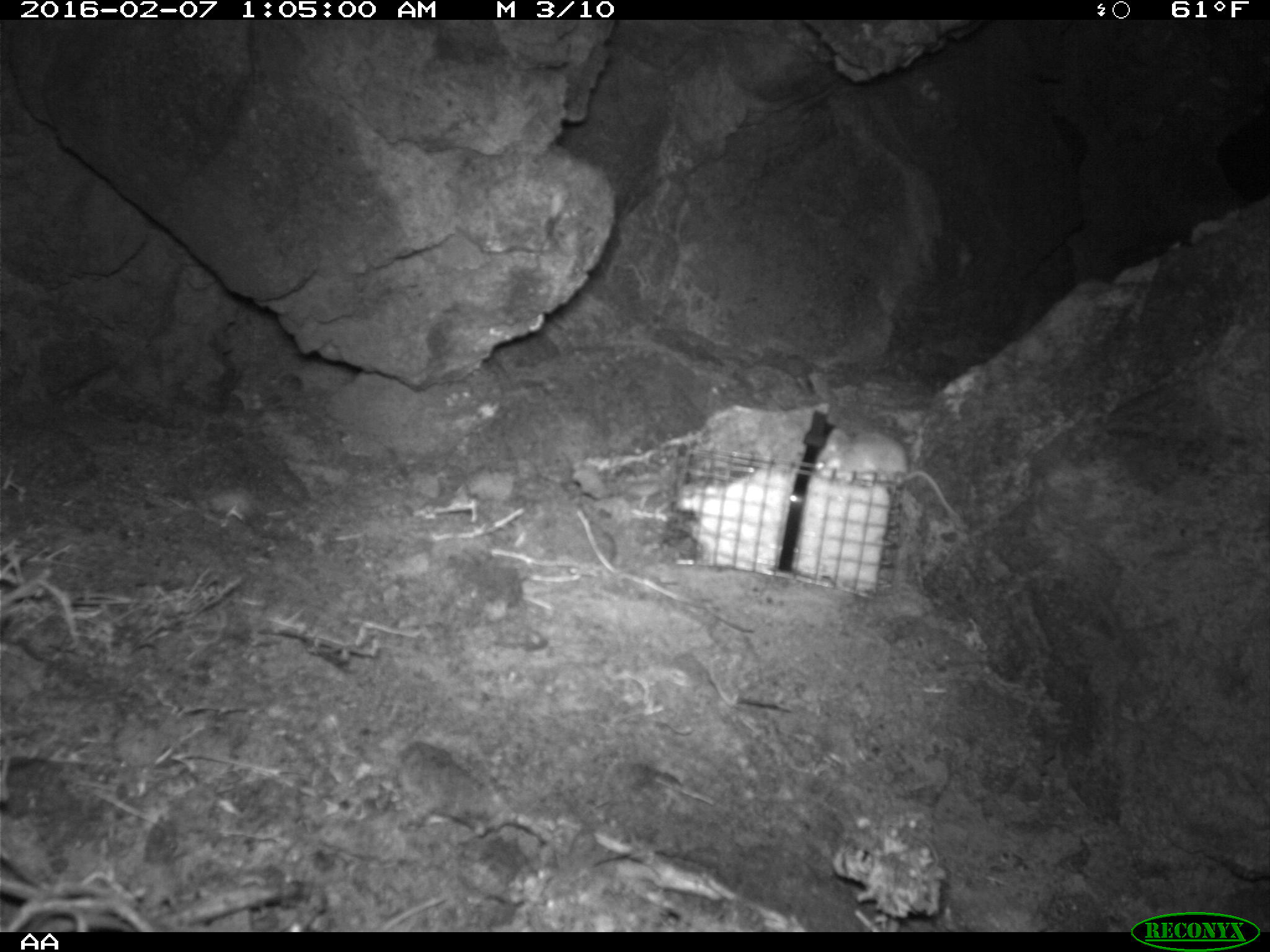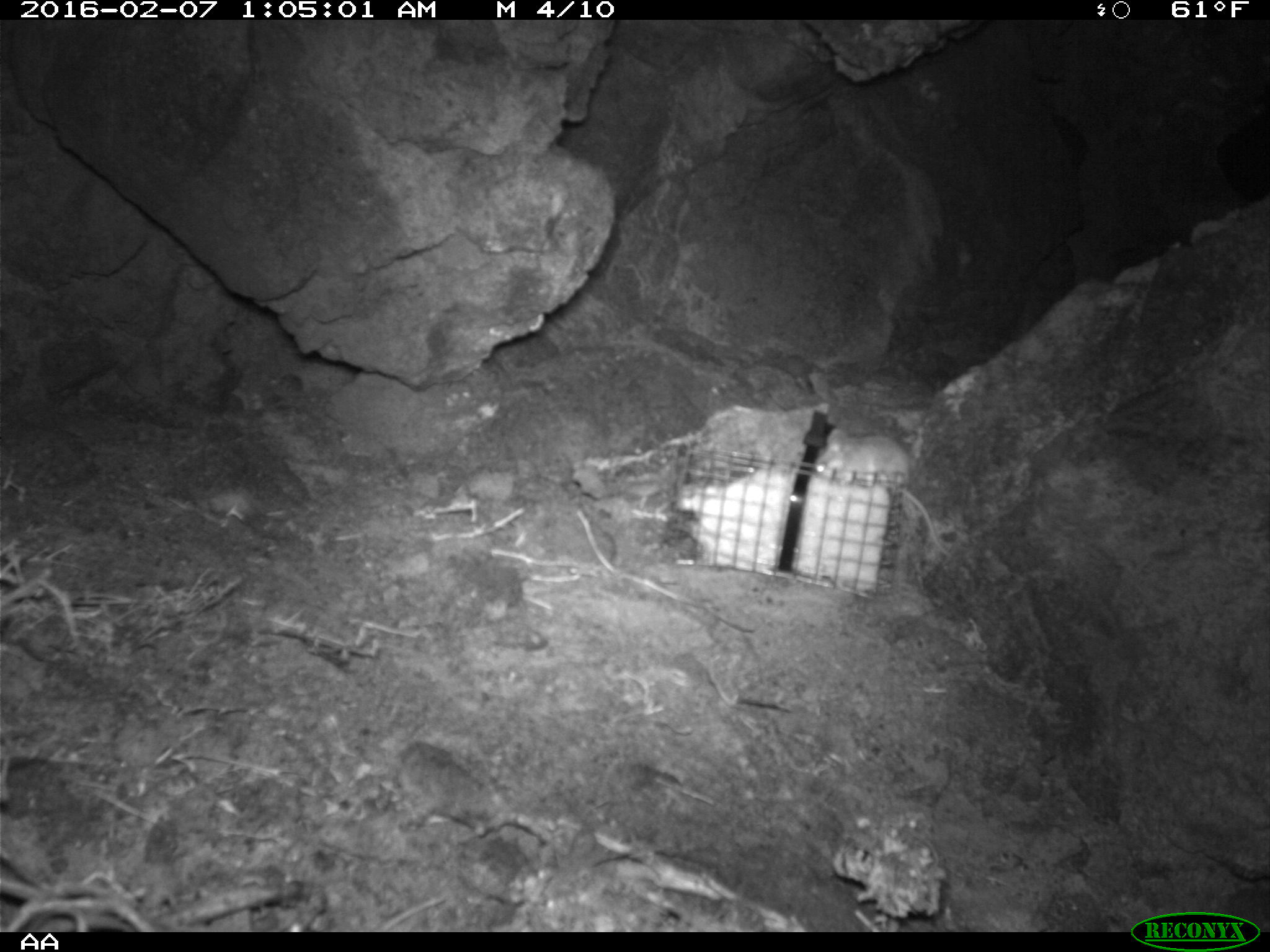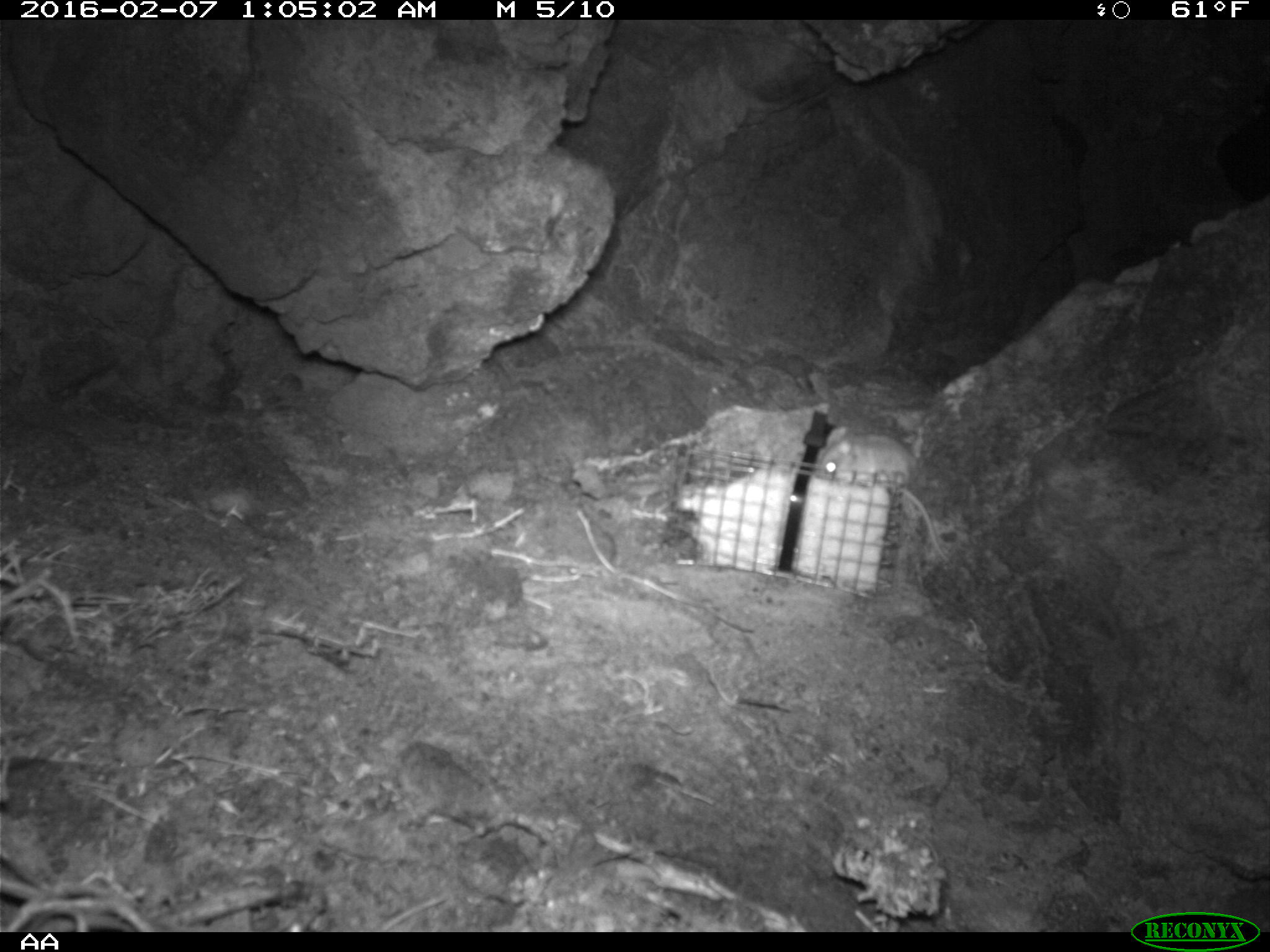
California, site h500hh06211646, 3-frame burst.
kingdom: Animalia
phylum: Chordata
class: Mammalia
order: Rodentia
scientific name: Rodentia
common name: rodent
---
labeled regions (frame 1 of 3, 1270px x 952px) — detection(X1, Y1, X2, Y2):
rodent: detection(815, 427, 959, 519)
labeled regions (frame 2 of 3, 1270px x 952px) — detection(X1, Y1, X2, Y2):
rodent: detection(813, 427, 949, 554)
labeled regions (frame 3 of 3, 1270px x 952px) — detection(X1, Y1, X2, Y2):
rodent: detection(816, 427, 948, 561)